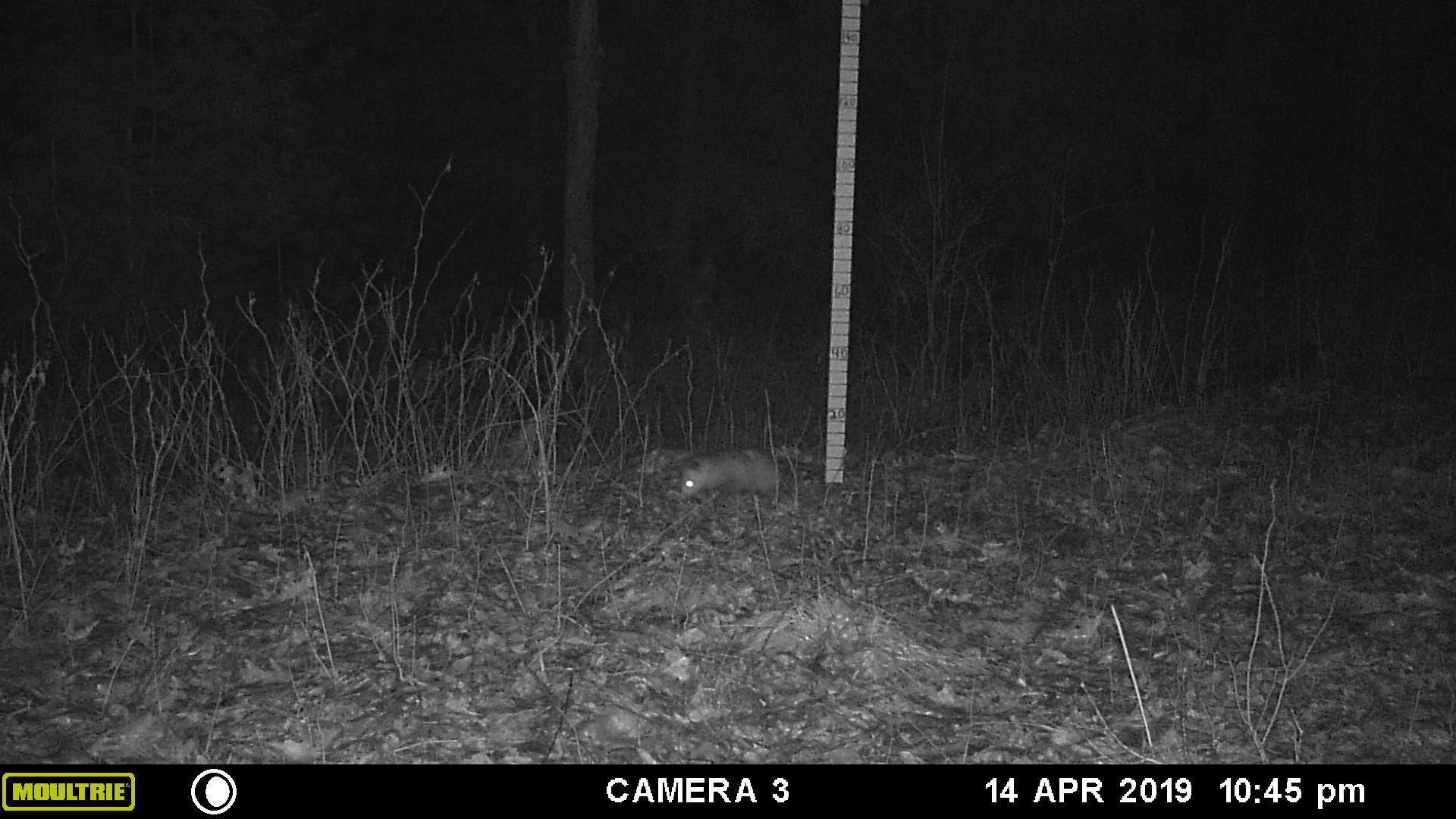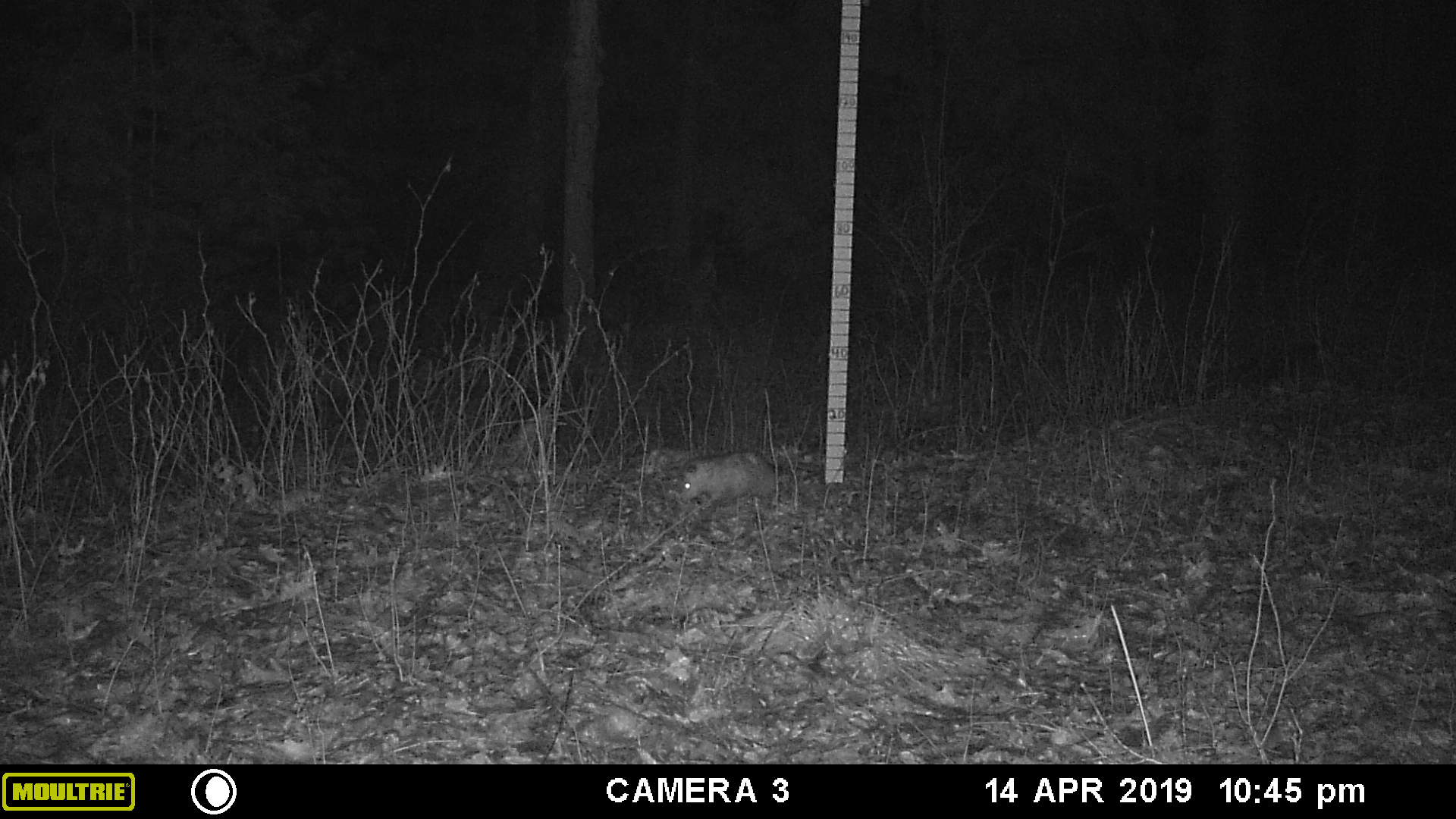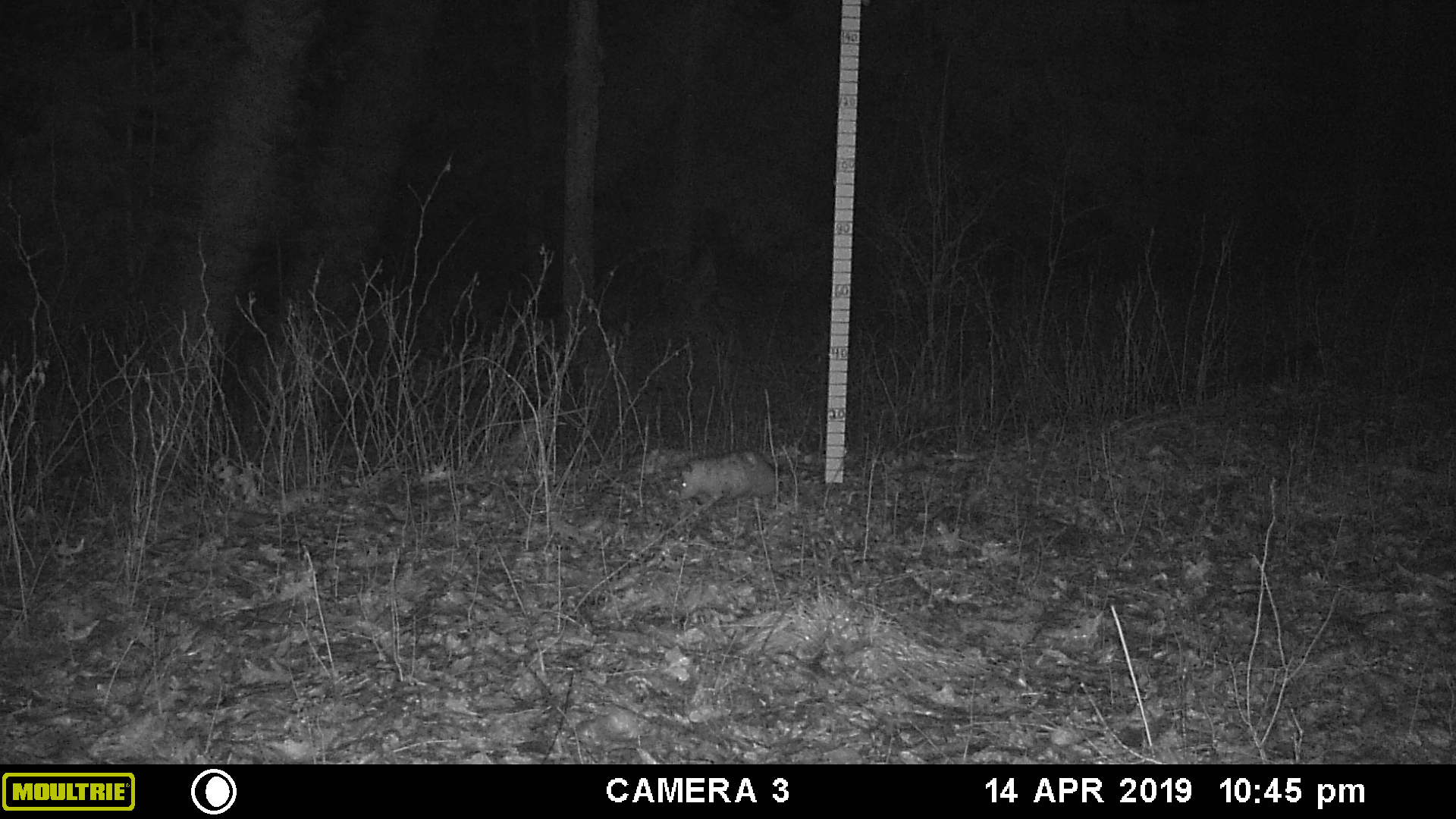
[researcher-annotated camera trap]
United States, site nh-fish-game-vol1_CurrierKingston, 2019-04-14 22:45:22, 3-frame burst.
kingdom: Animalia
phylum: Chordata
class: Mammalia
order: Didelphimorphia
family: Didelphidae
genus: Didelphis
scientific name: Didelphis virginiana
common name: opossum